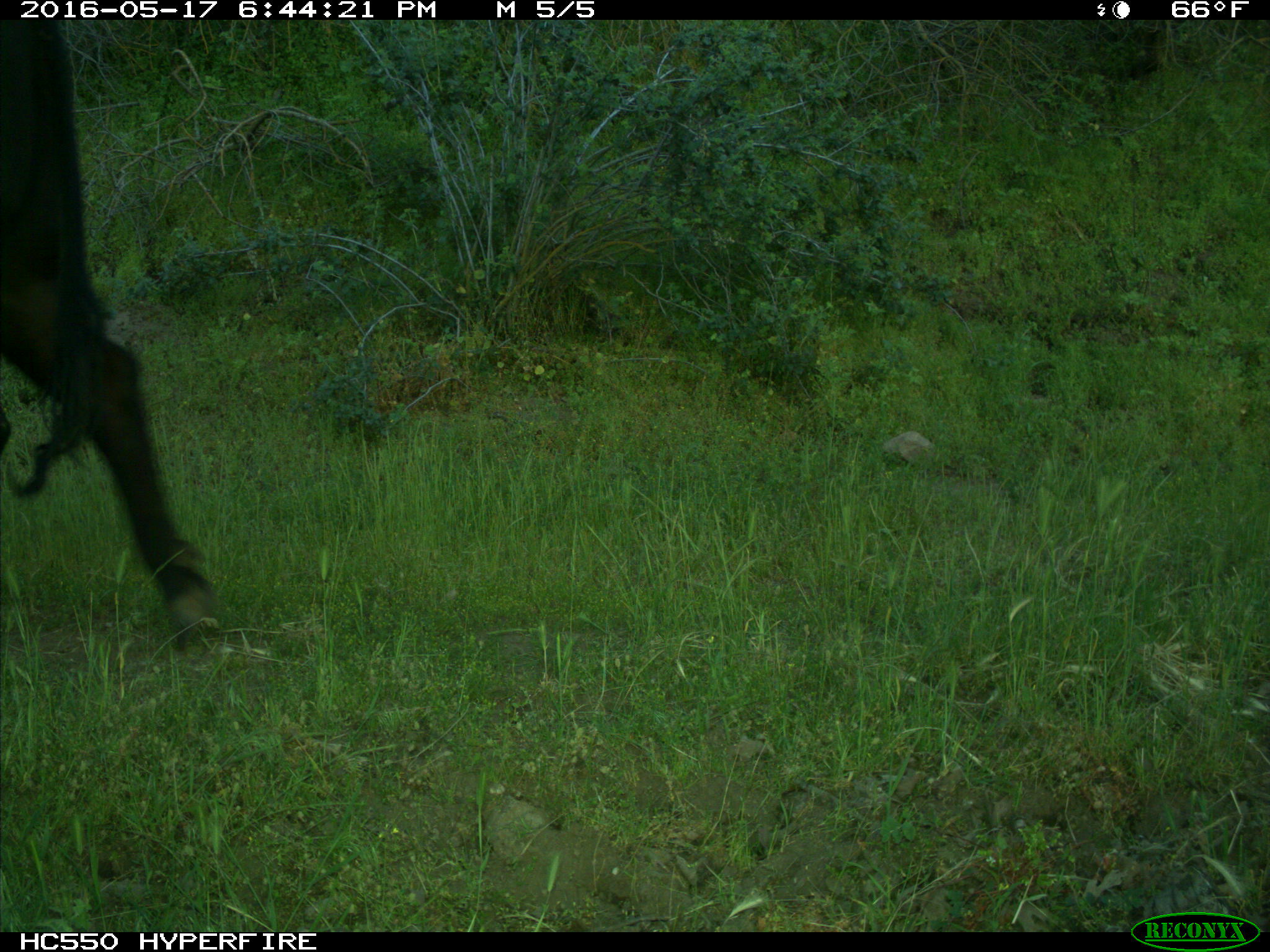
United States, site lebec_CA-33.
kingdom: Animalia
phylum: Chordata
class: Mammalia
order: Artiodactyla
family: Bovidae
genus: Bos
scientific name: Bos taurus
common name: domestic cow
Bos taurus (domestic cow).